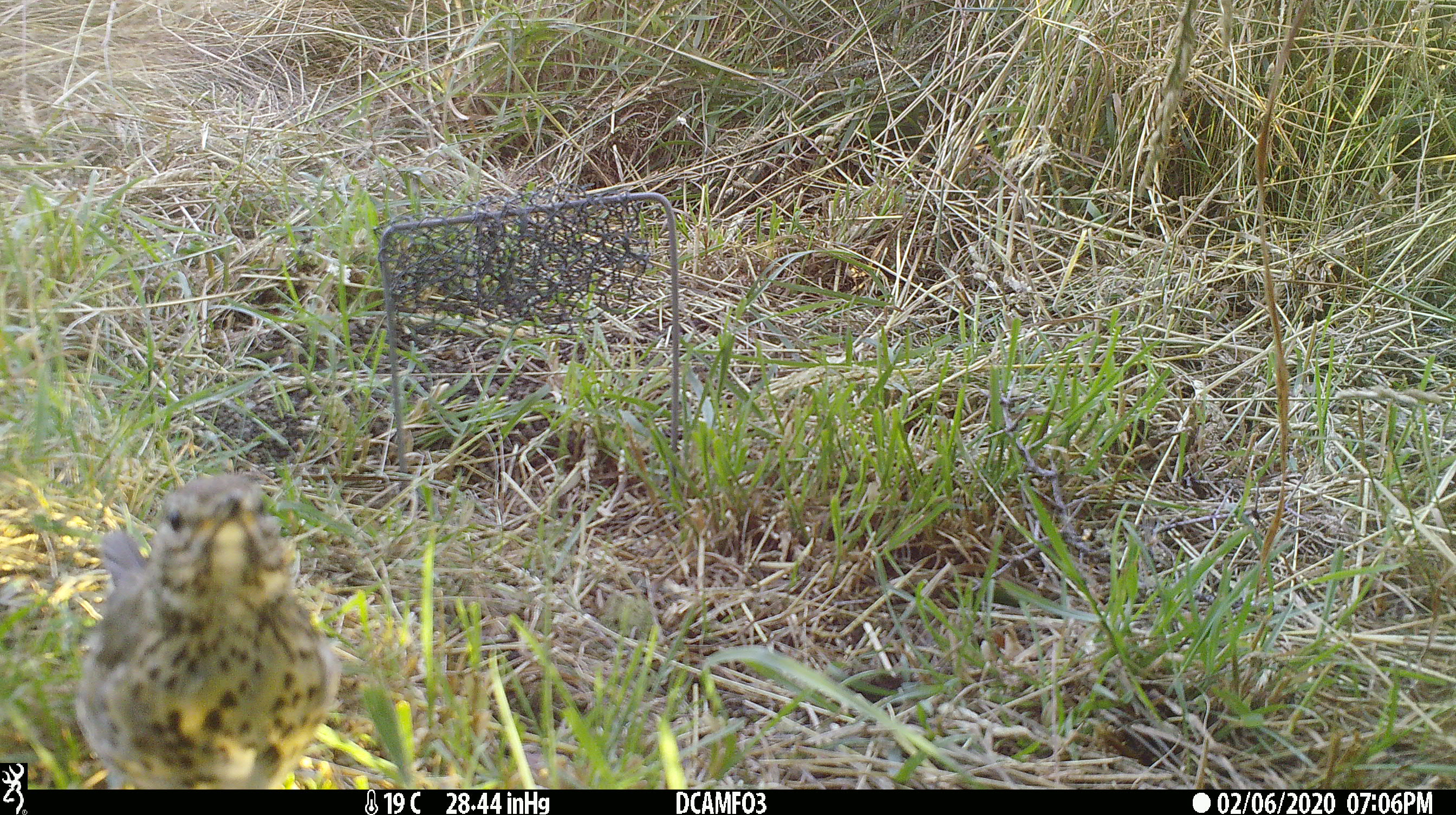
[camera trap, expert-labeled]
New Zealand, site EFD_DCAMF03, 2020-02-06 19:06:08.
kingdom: Animalia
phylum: Chordata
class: Aves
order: Passeriformes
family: Turdidae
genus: Turdus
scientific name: Turdus philomelos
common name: song thrush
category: thrush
Thrush (song thrush) (Turdus philomelos).